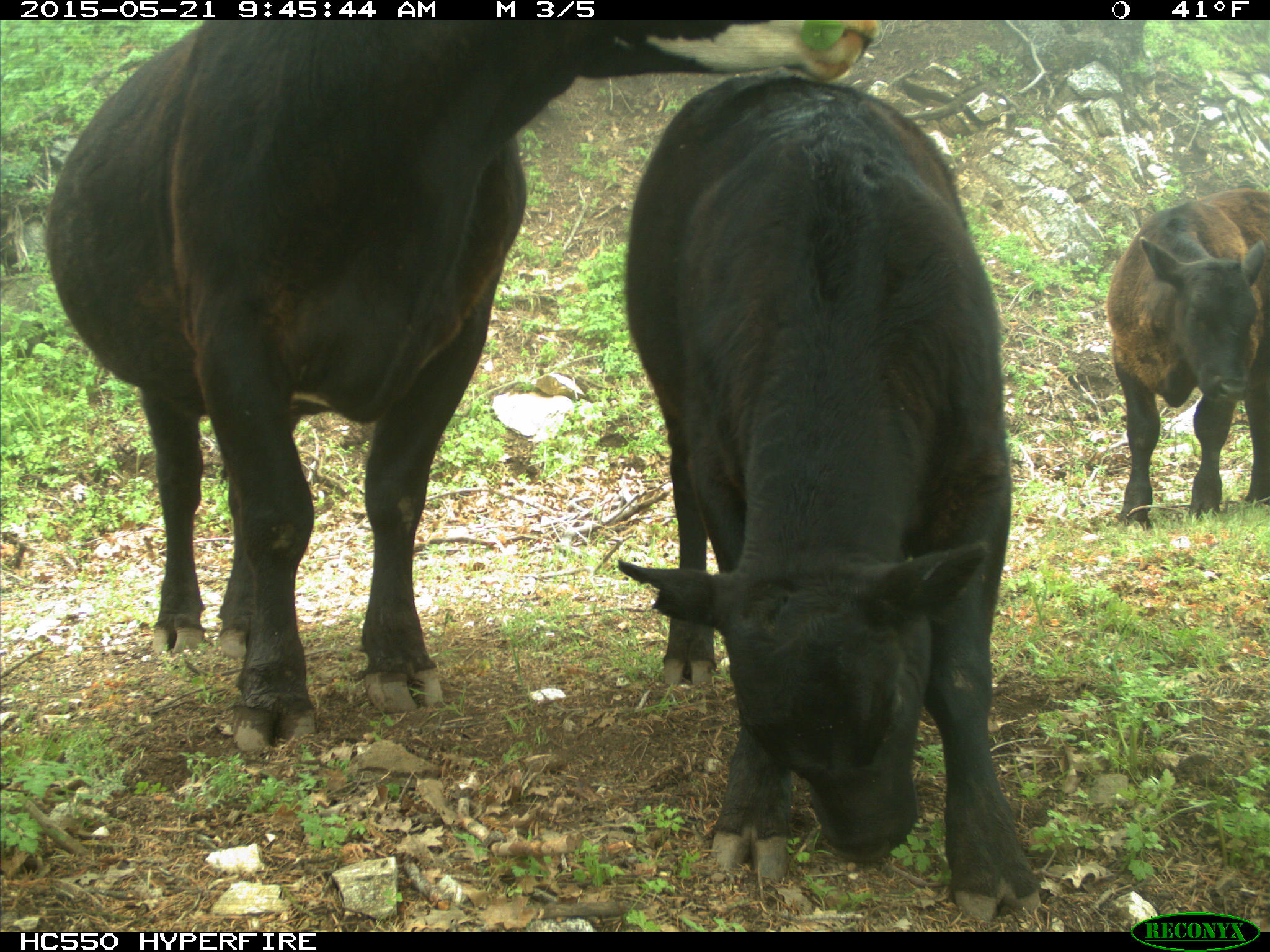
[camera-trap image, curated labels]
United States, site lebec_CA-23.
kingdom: Animalia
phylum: Chordata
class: Mammalia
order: Artiodactyla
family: Bovidae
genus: Bos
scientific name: Bos taurus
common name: domestic cow